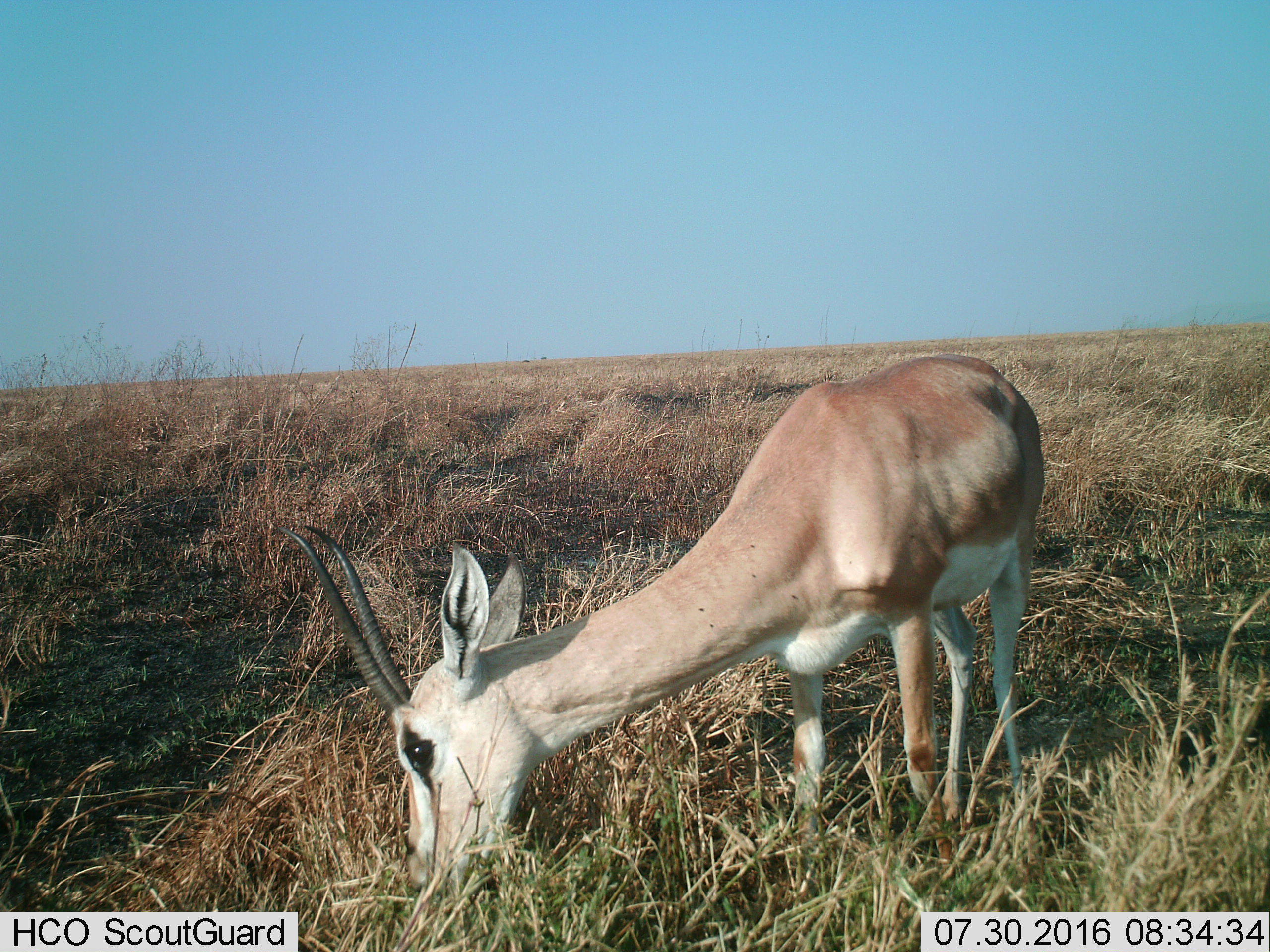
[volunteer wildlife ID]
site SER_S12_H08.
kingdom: Animalia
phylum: Chordata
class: Mammalia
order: Artiodactyla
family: Bovidae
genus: Nanger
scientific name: Nanger granti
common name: grant's gazelle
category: gazellegrants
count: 1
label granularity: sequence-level